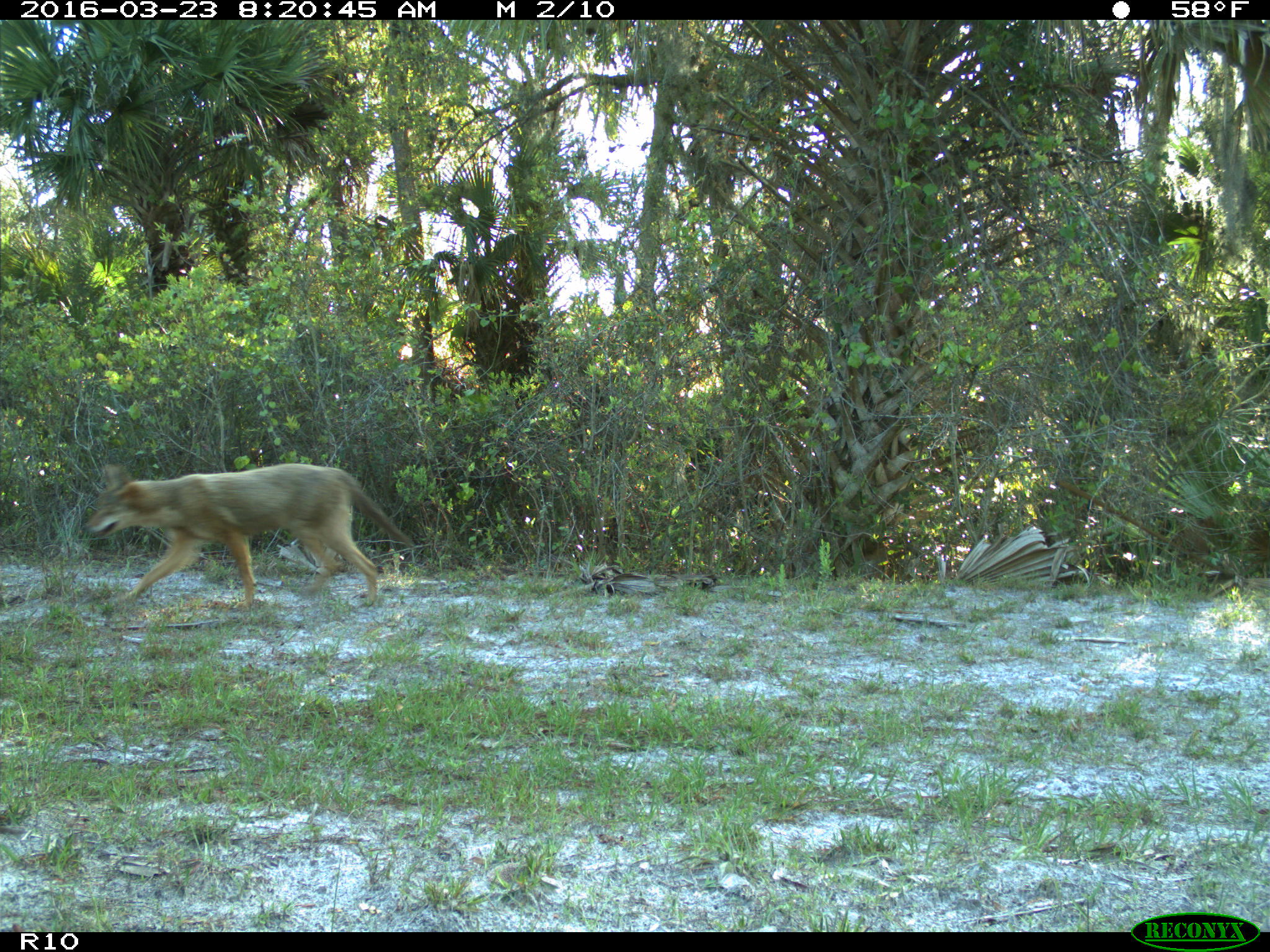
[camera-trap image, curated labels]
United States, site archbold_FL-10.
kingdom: Animalia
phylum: Chordata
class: Mammalia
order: Carnivora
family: Canidae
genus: Canis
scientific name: Canis latrans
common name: coyote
Canis latrans (coyote).